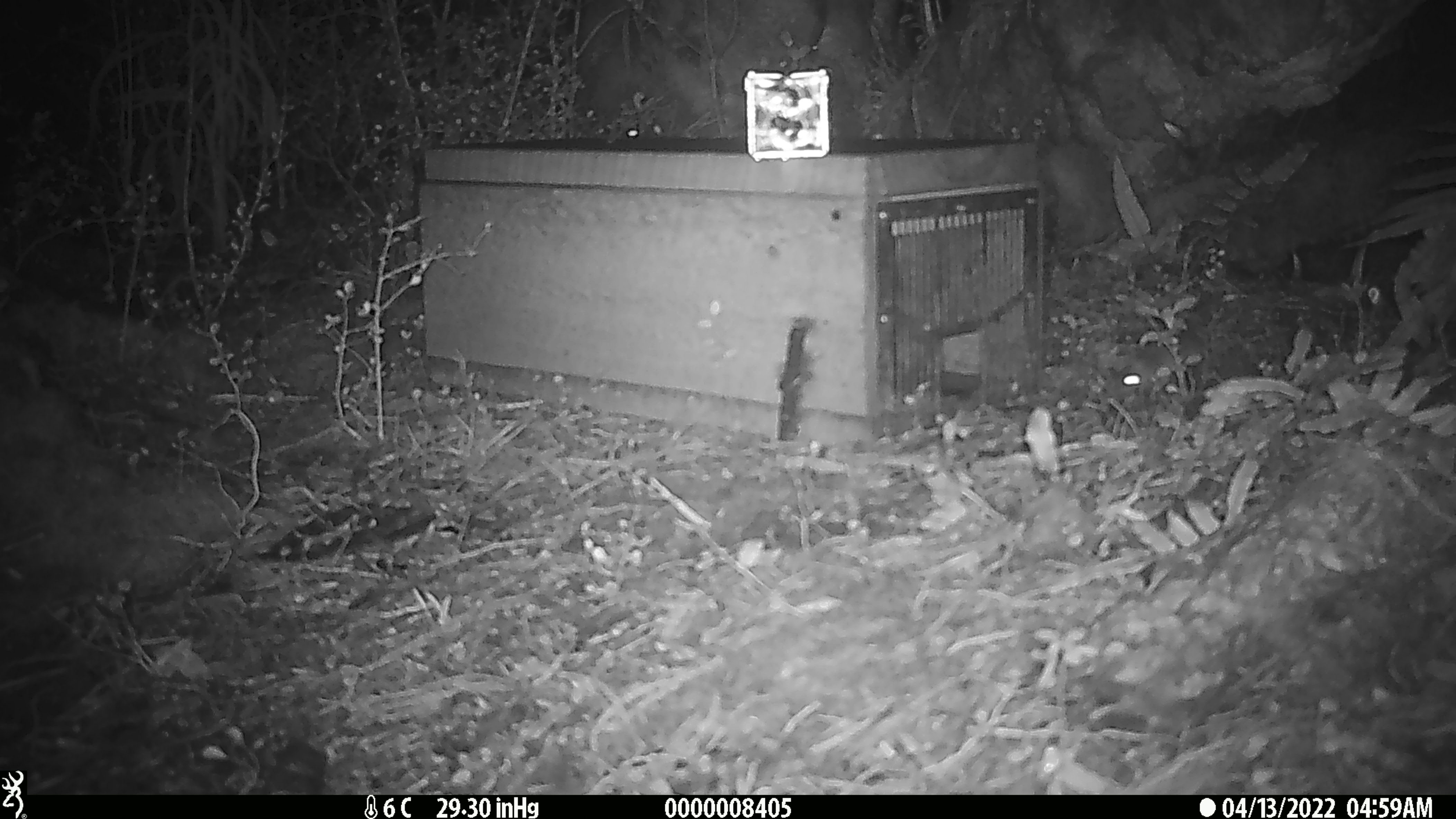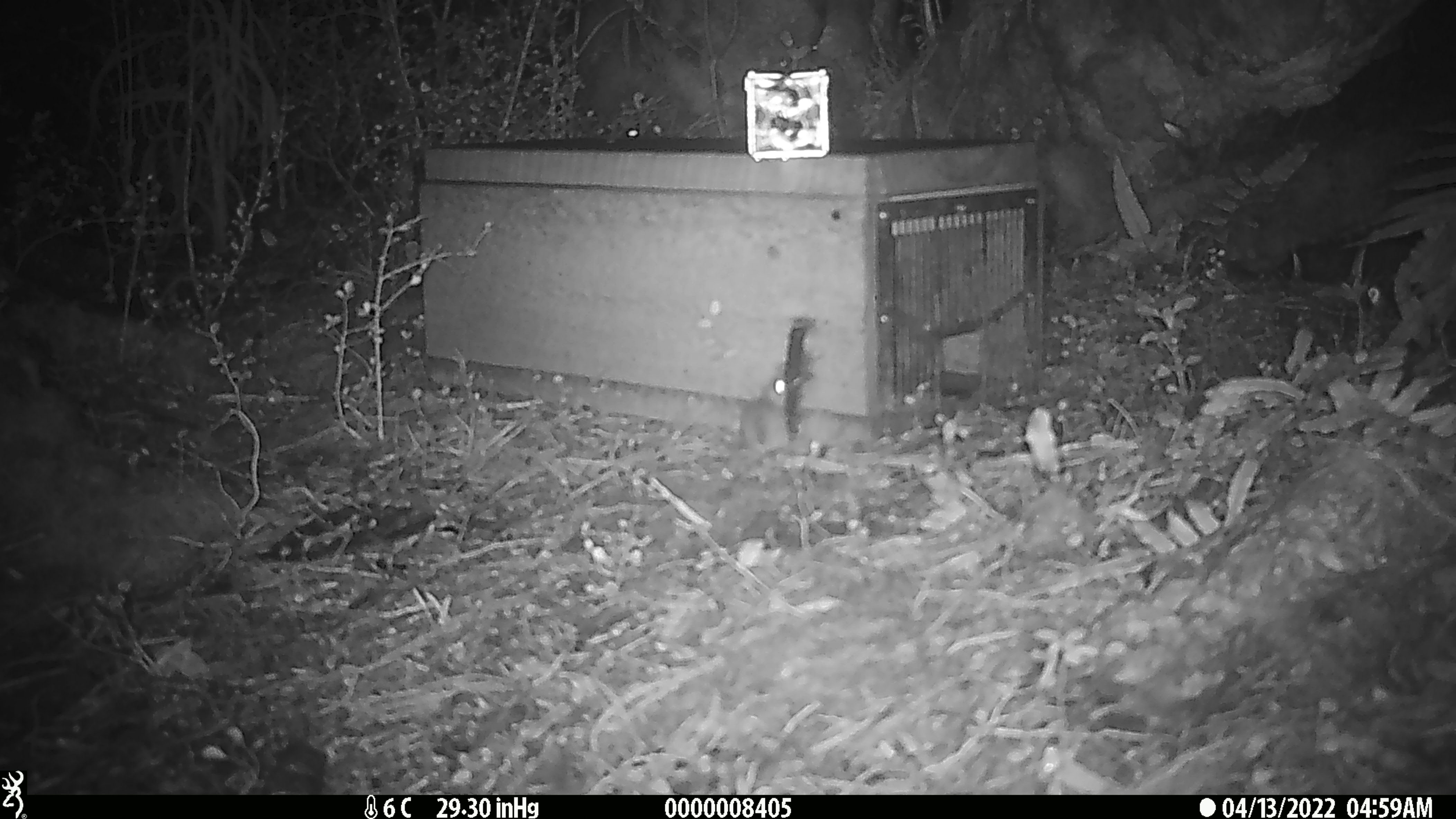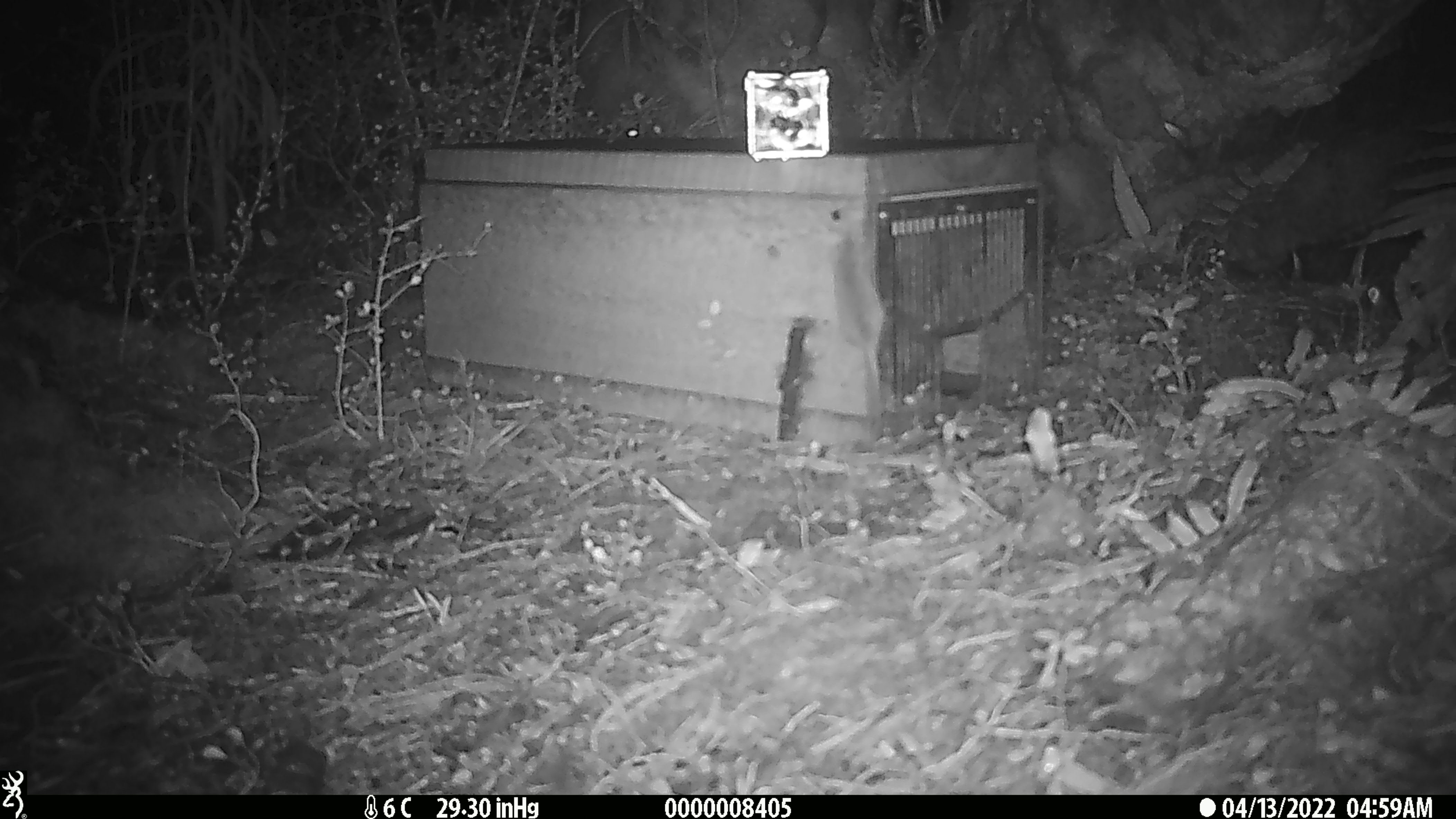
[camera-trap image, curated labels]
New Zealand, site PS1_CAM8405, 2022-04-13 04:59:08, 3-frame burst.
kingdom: Animalia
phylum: Chordata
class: Mammalia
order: Rodentia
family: Muridae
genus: Mus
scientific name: Mus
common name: mouse